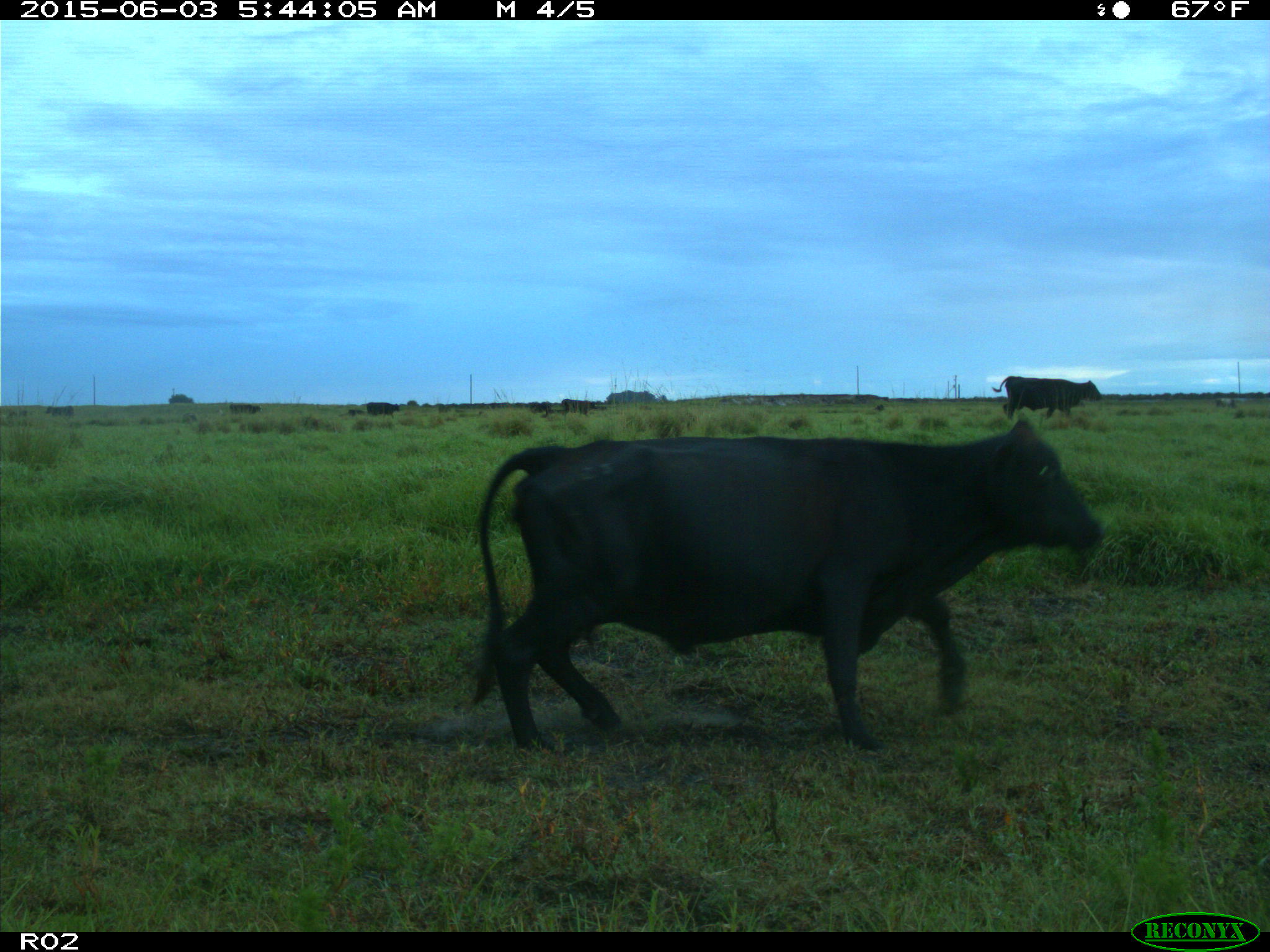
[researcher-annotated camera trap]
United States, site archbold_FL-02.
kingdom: Animalia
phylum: Chordata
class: Mammalia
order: Artiodactyla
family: Bovidae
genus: Bos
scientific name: Bos taurus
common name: domestic cow